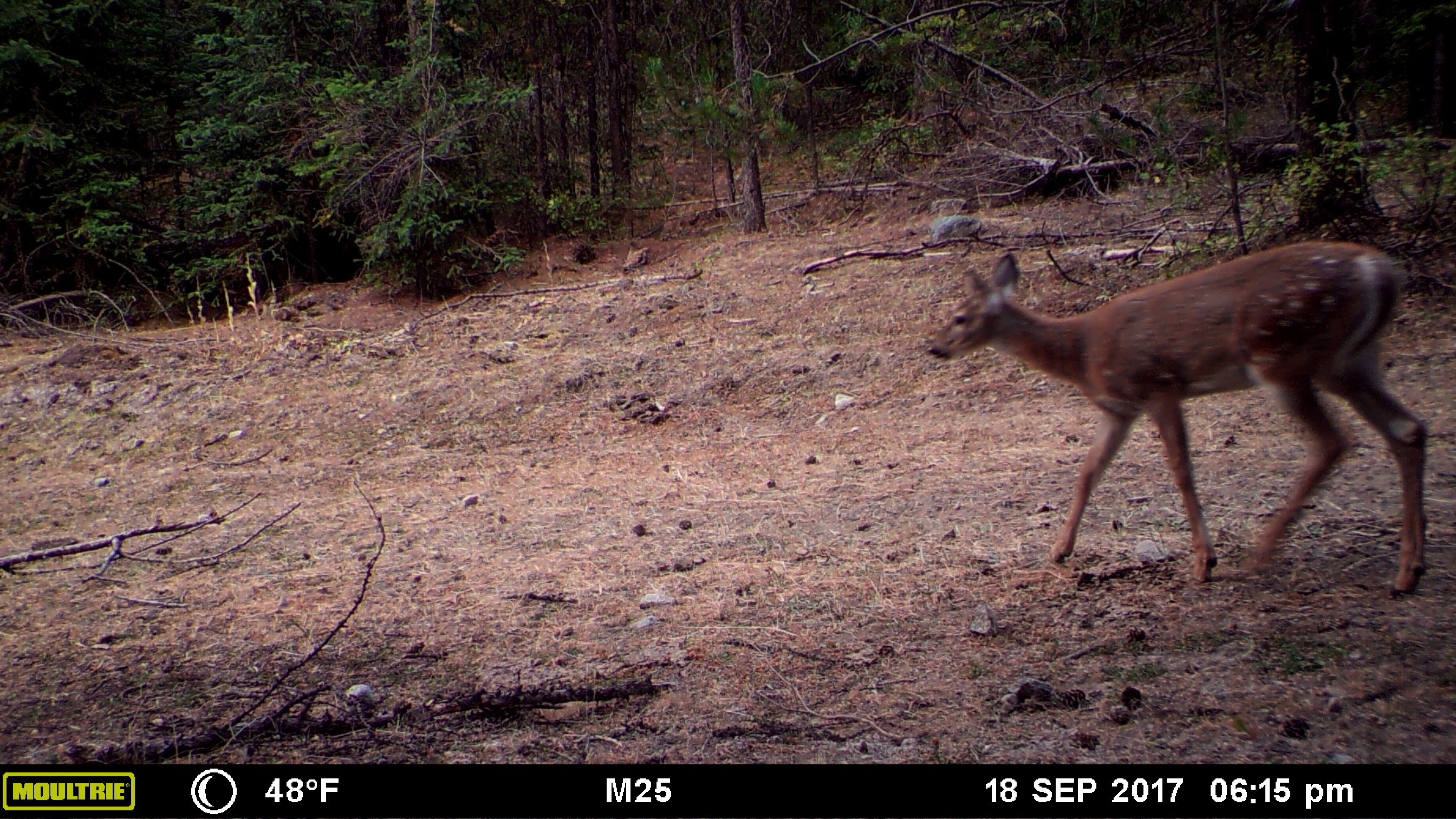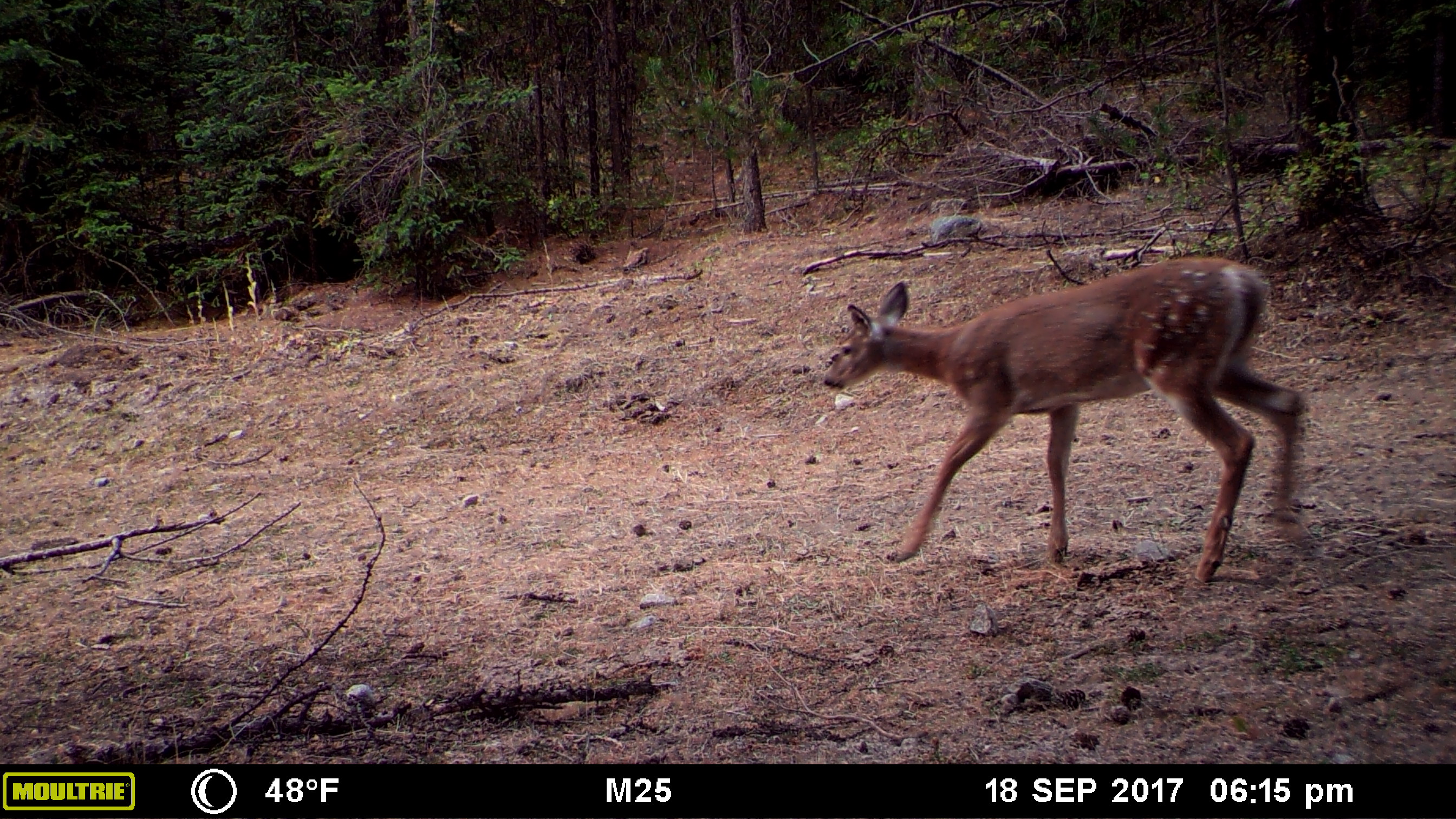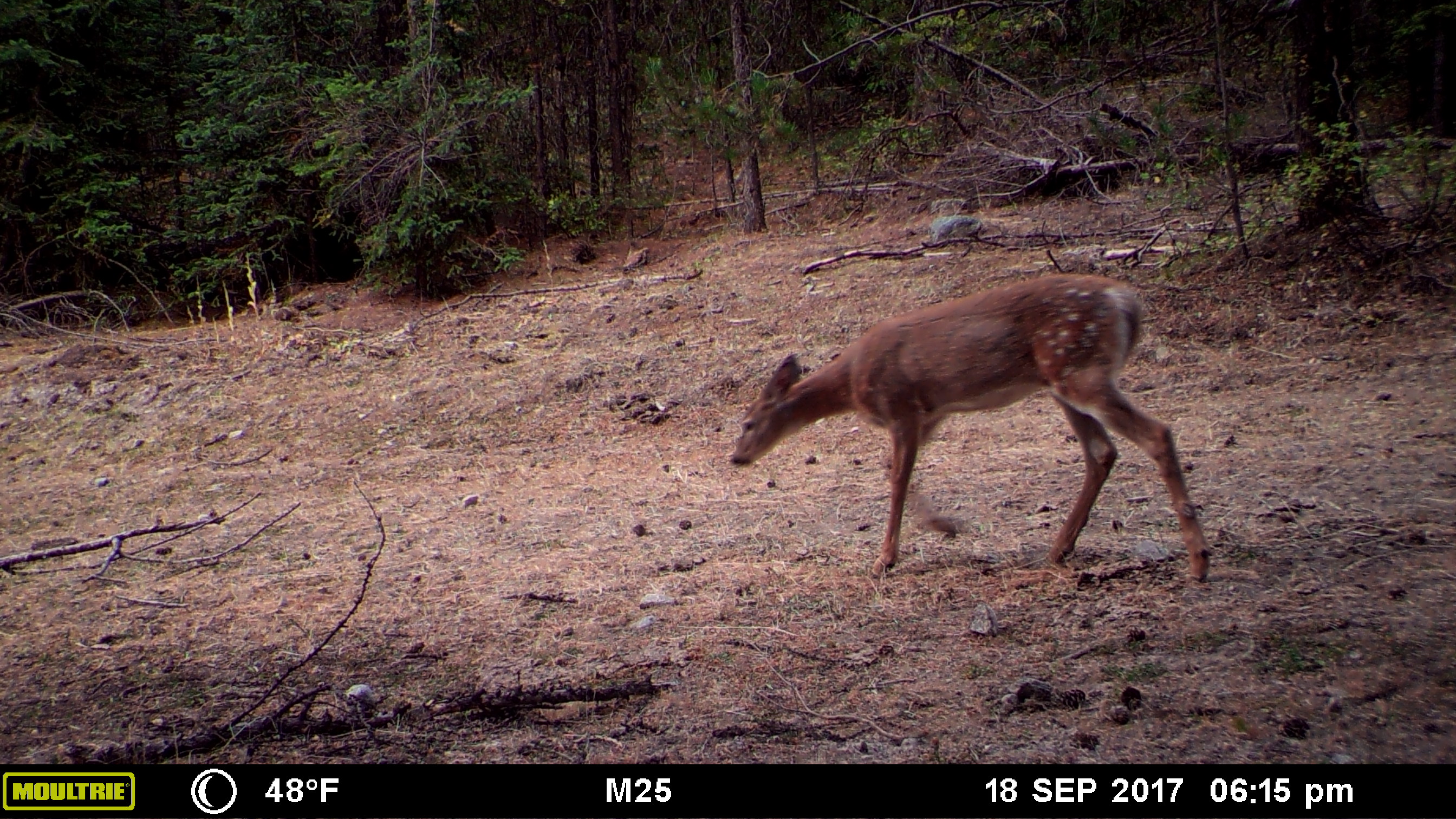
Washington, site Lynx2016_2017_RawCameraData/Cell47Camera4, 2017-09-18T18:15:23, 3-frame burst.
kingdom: Animalia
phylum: Chordata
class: Mammalia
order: Artiodactyla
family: Cervidae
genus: Odocoileus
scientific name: Odocoileus virginianus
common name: white-tailed deer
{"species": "Odocoileus virginianus (white-tailed deer)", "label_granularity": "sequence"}